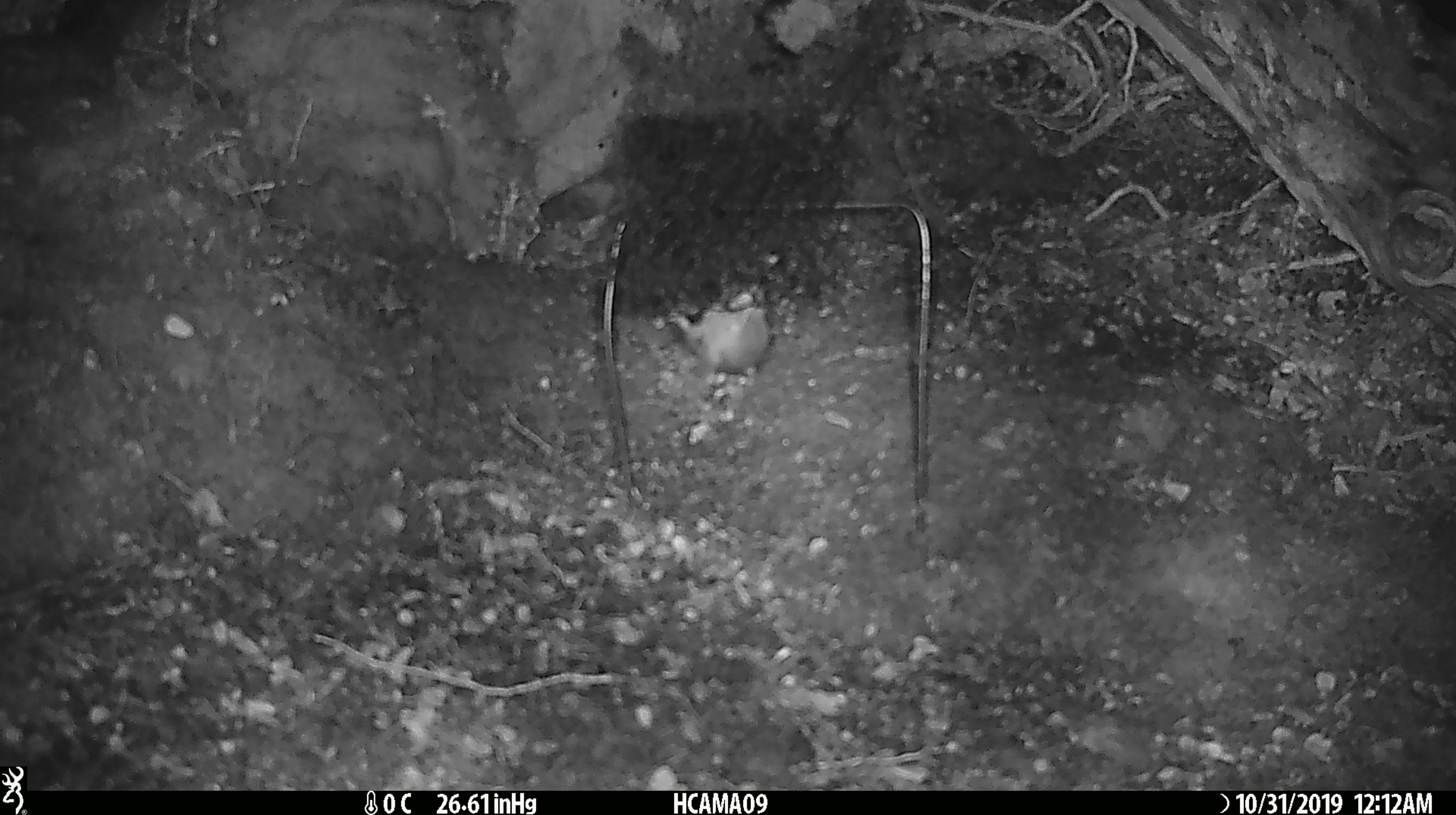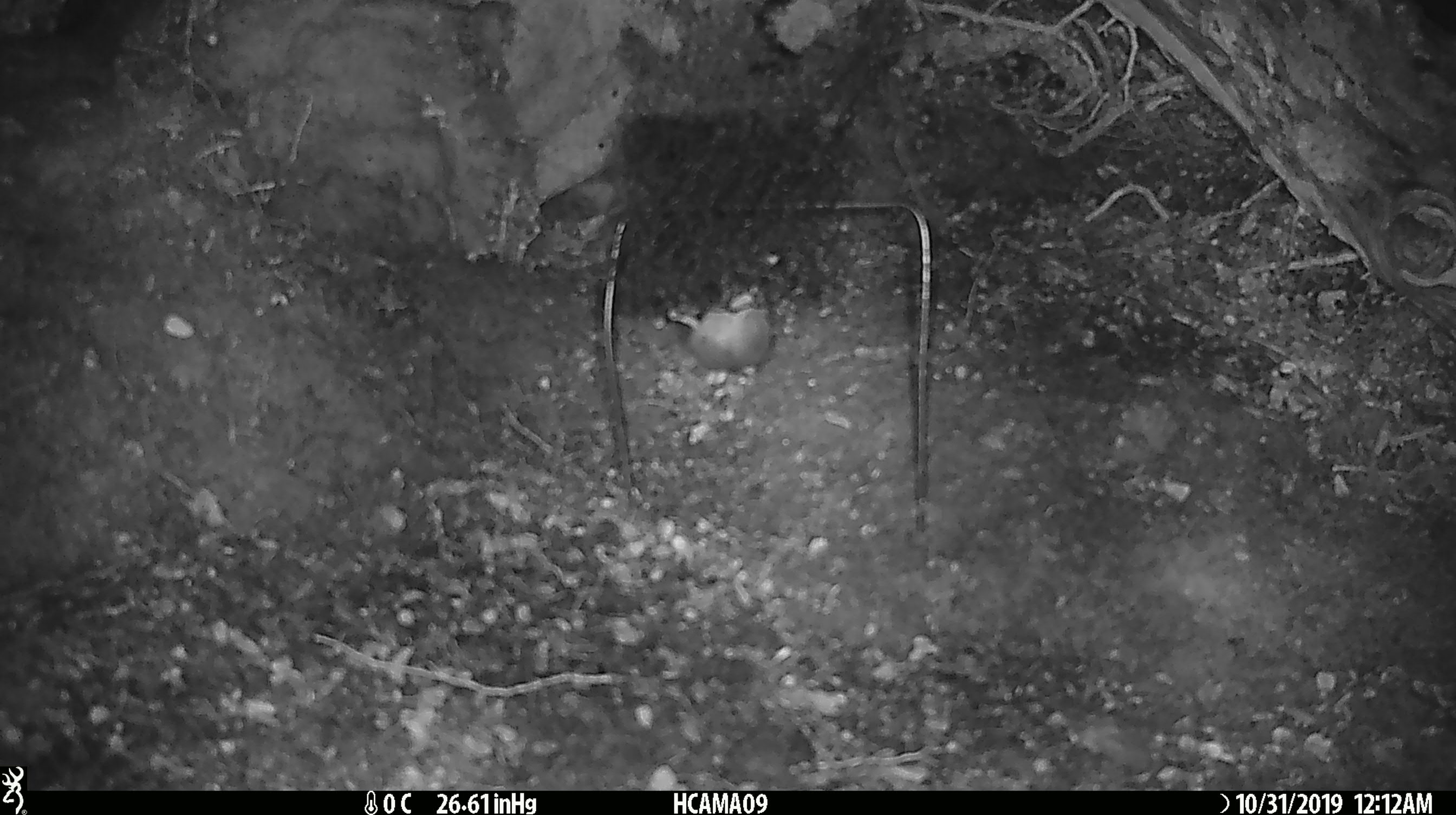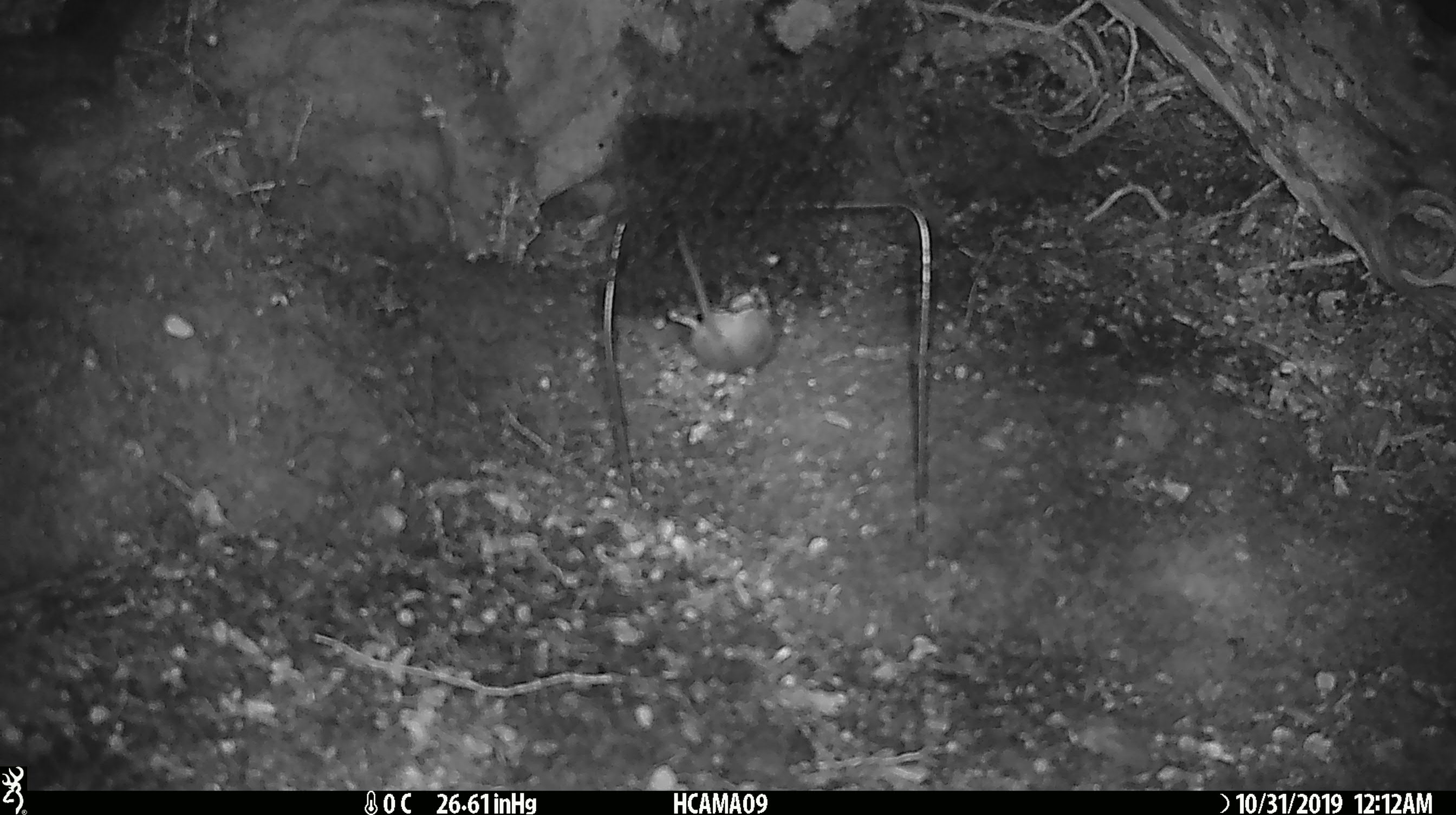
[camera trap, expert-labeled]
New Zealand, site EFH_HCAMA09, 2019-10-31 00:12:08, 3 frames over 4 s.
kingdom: Animalia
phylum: Chordata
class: Mammalia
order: Rodentia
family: Muridae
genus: Mus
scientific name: Mus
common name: mouse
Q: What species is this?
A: Mouse (Mus).